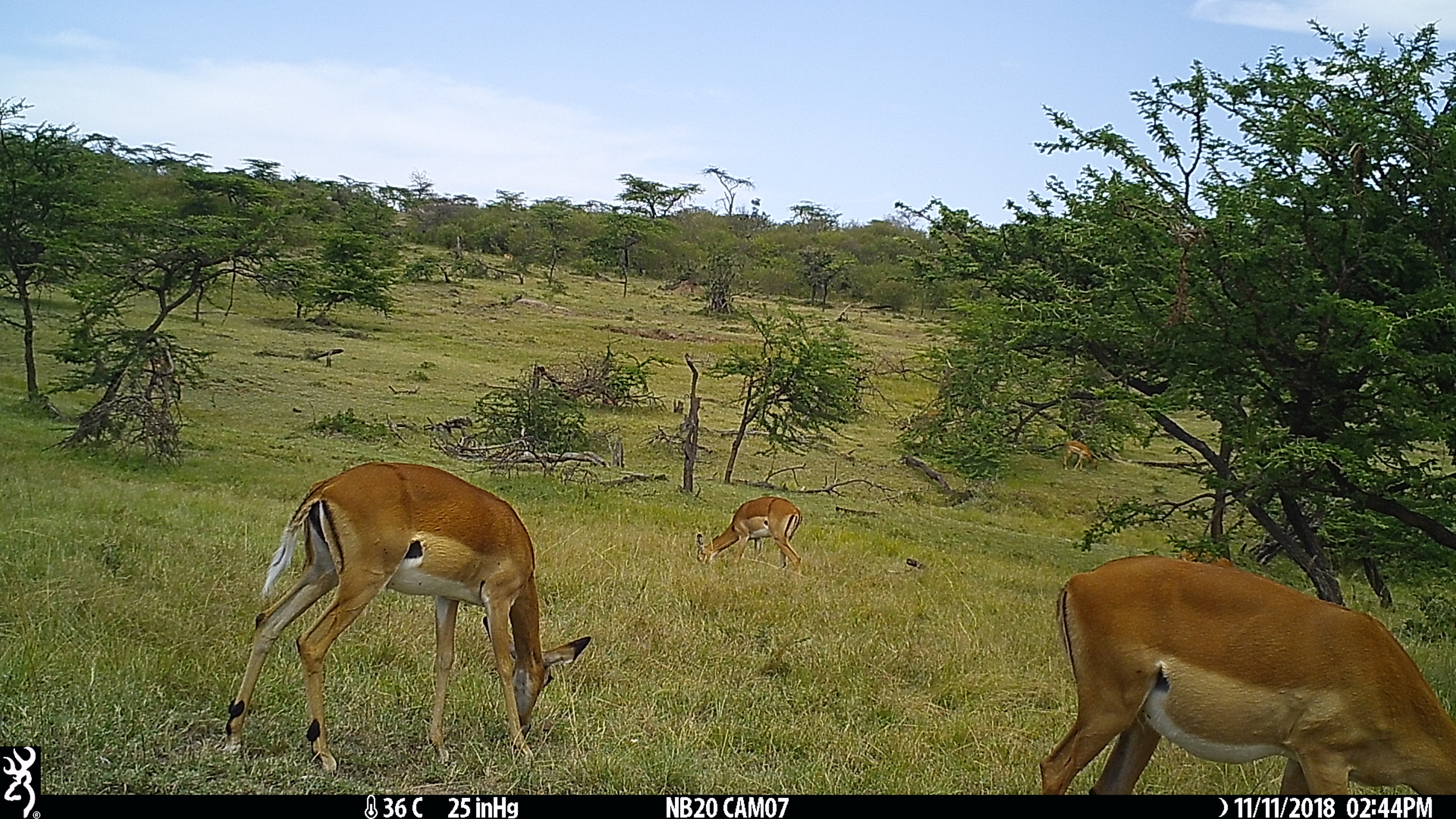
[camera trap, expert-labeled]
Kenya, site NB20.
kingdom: Animalia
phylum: Chordata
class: Mammalia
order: Artiodactyla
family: Bovidae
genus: Aepyceros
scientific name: Aepyceros melampus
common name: impala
Impala (Aepyceros melampus).